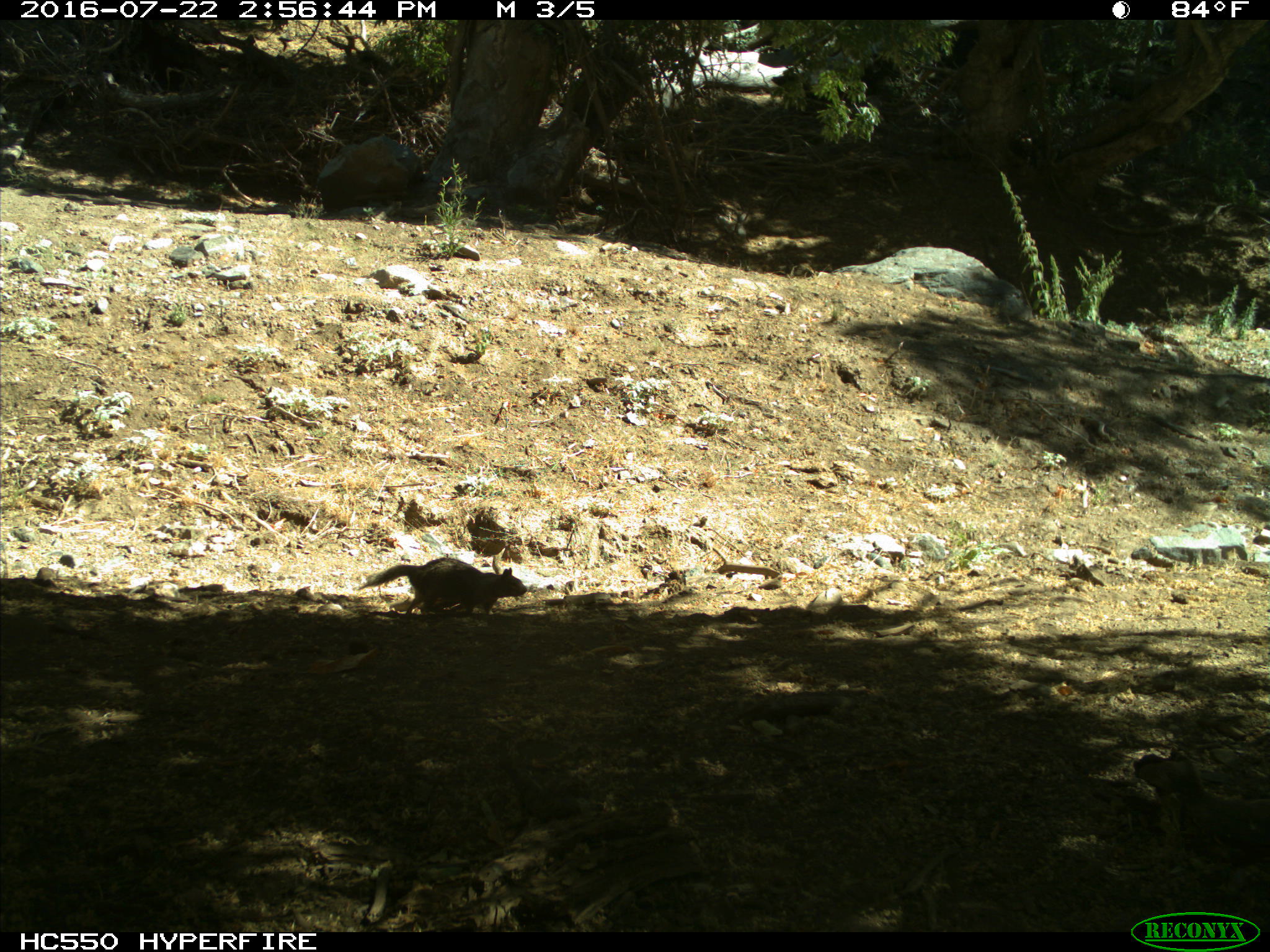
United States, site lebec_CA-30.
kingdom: Animalia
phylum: Chordata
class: Mammalia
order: Rodentia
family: Sciuridae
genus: Otospermophilus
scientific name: Otospermophilus beecheyi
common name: california ground squirrel